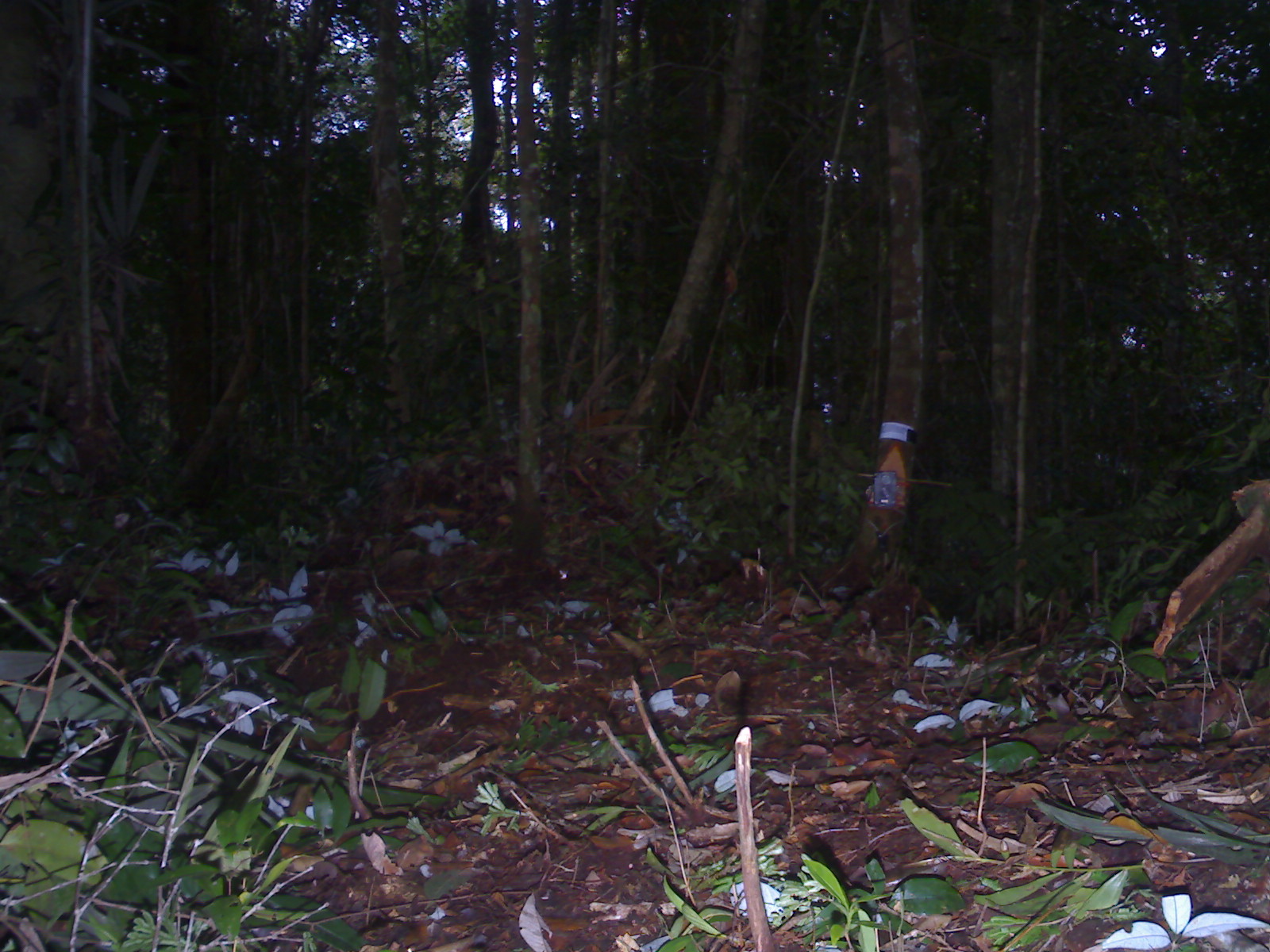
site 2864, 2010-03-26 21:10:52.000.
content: unidentified animal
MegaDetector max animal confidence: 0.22